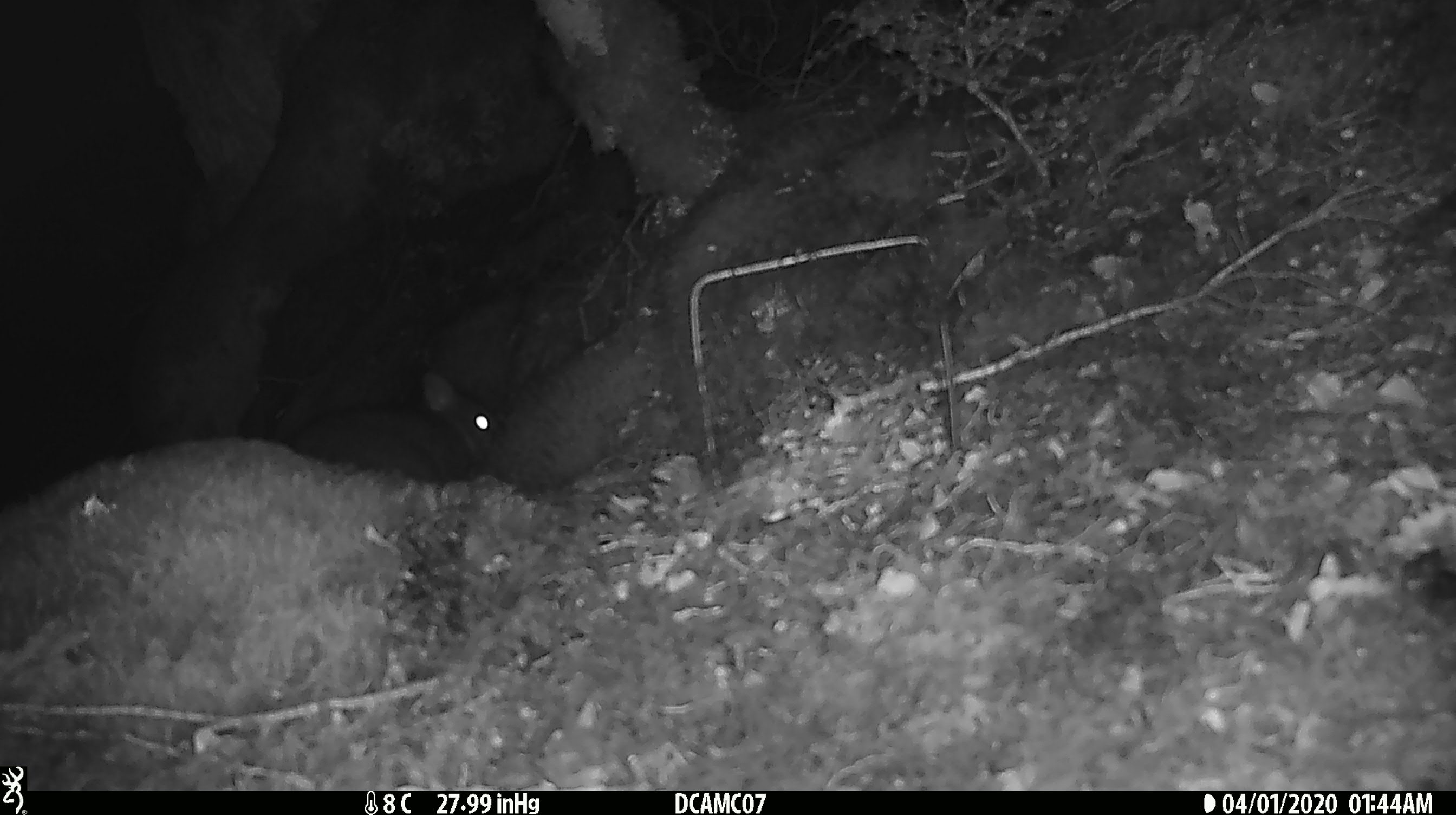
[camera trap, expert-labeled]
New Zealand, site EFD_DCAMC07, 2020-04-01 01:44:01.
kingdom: Animalia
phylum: Chordata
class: Mammalia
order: Rodentia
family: Muridae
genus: Rattus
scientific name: Rattus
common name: rat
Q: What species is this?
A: Rat (Rattus).